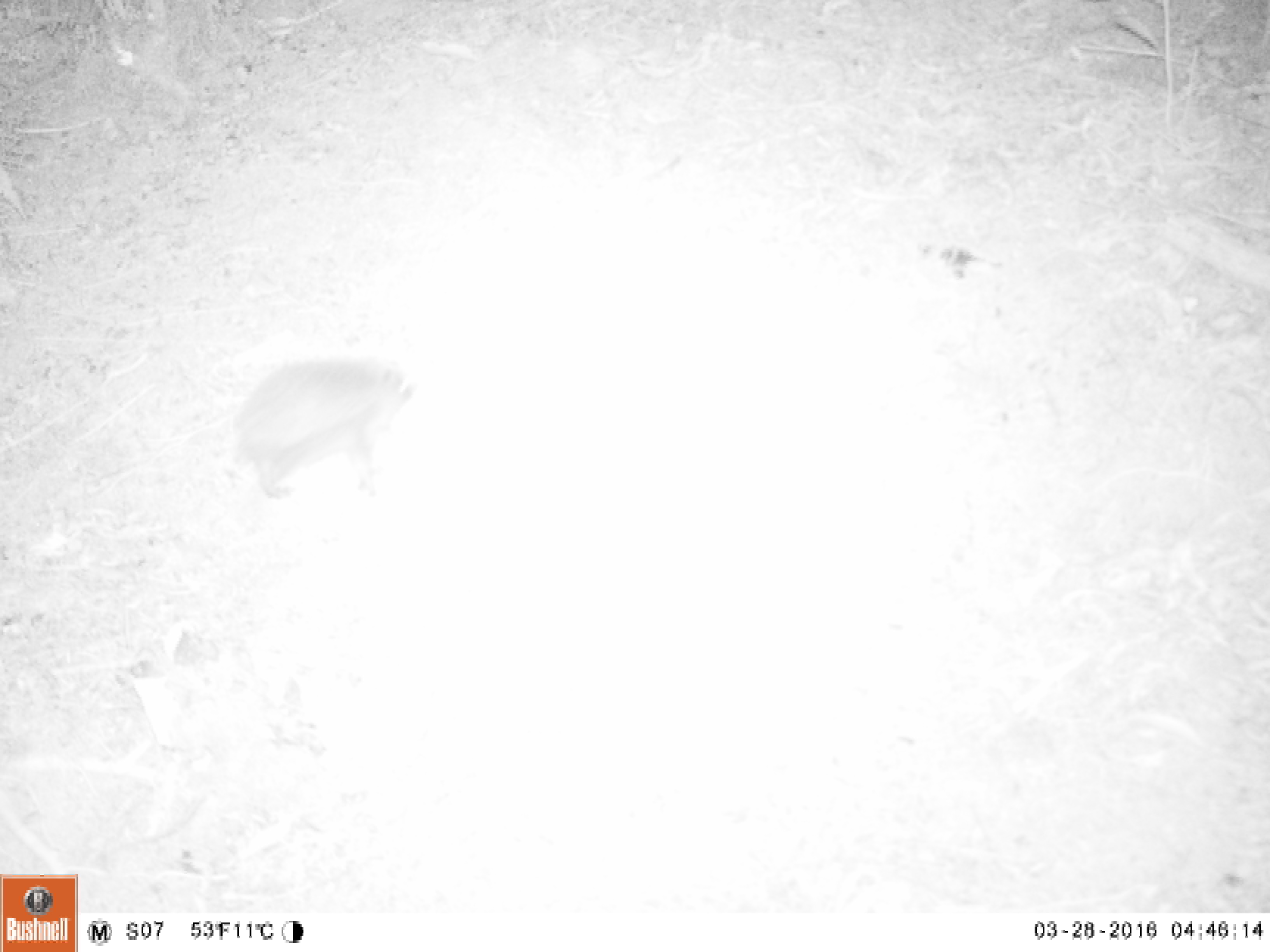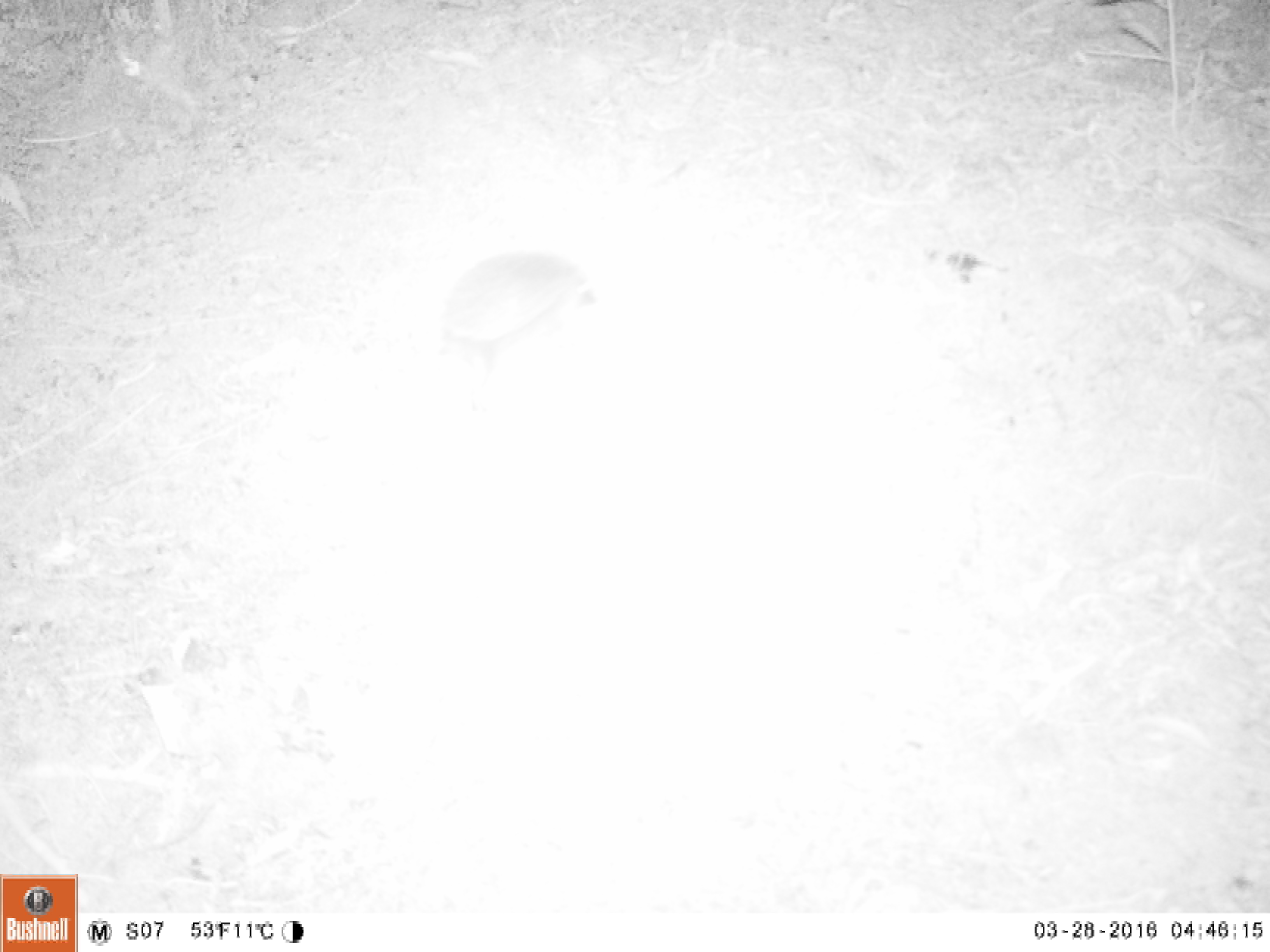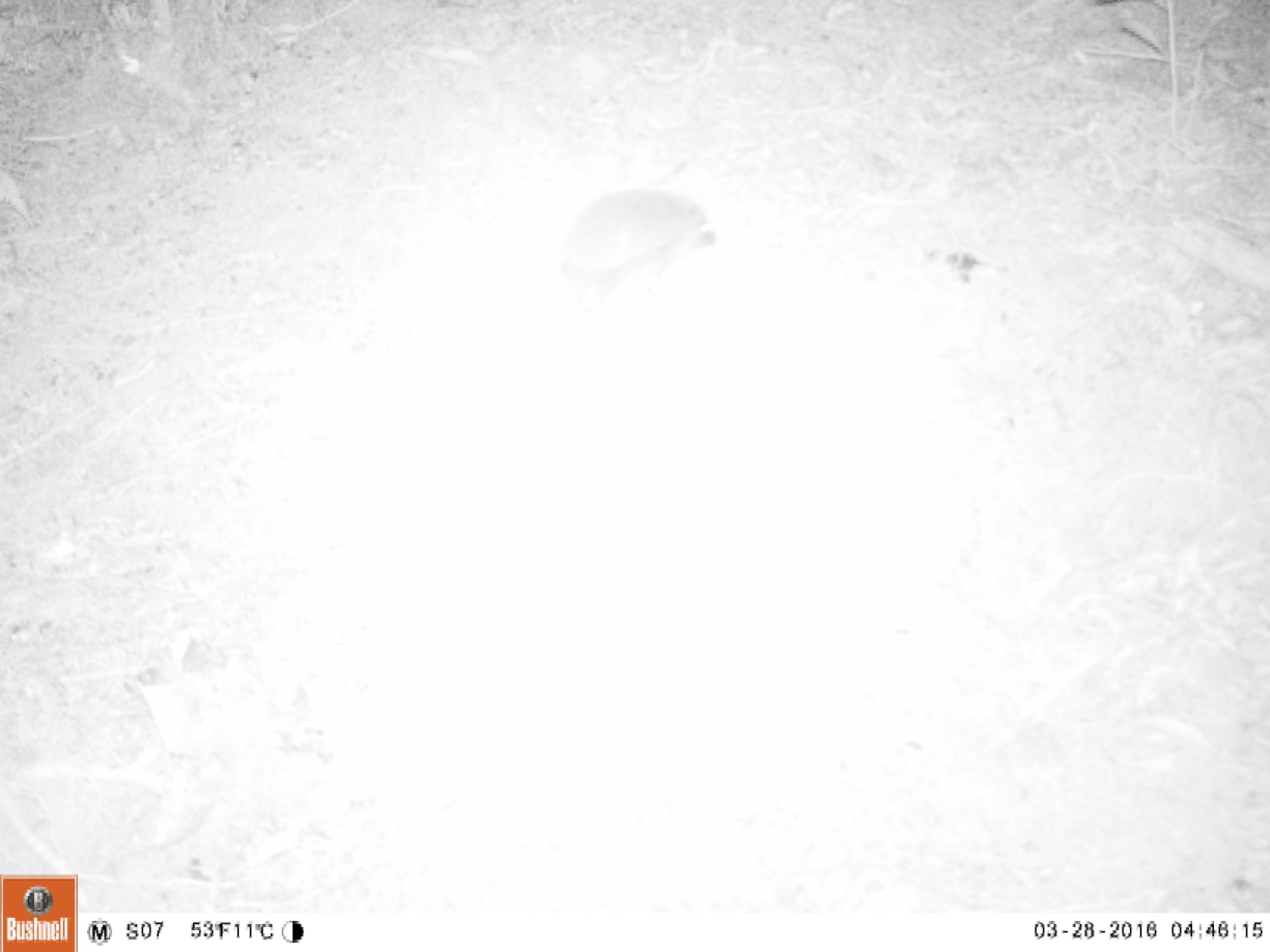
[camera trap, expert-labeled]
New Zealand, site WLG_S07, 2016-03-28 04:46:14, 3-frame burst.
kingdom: Animalia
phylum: Chordata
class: Mammalia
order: Eulipotyphla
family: Erinaceidae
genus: Erinaceus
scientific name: Erinaceus europaeus europaeus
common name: european hedgehog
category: hedgehog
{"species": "hedgehog (european hedgehog) (Erinaceus europaeus europaeus)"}